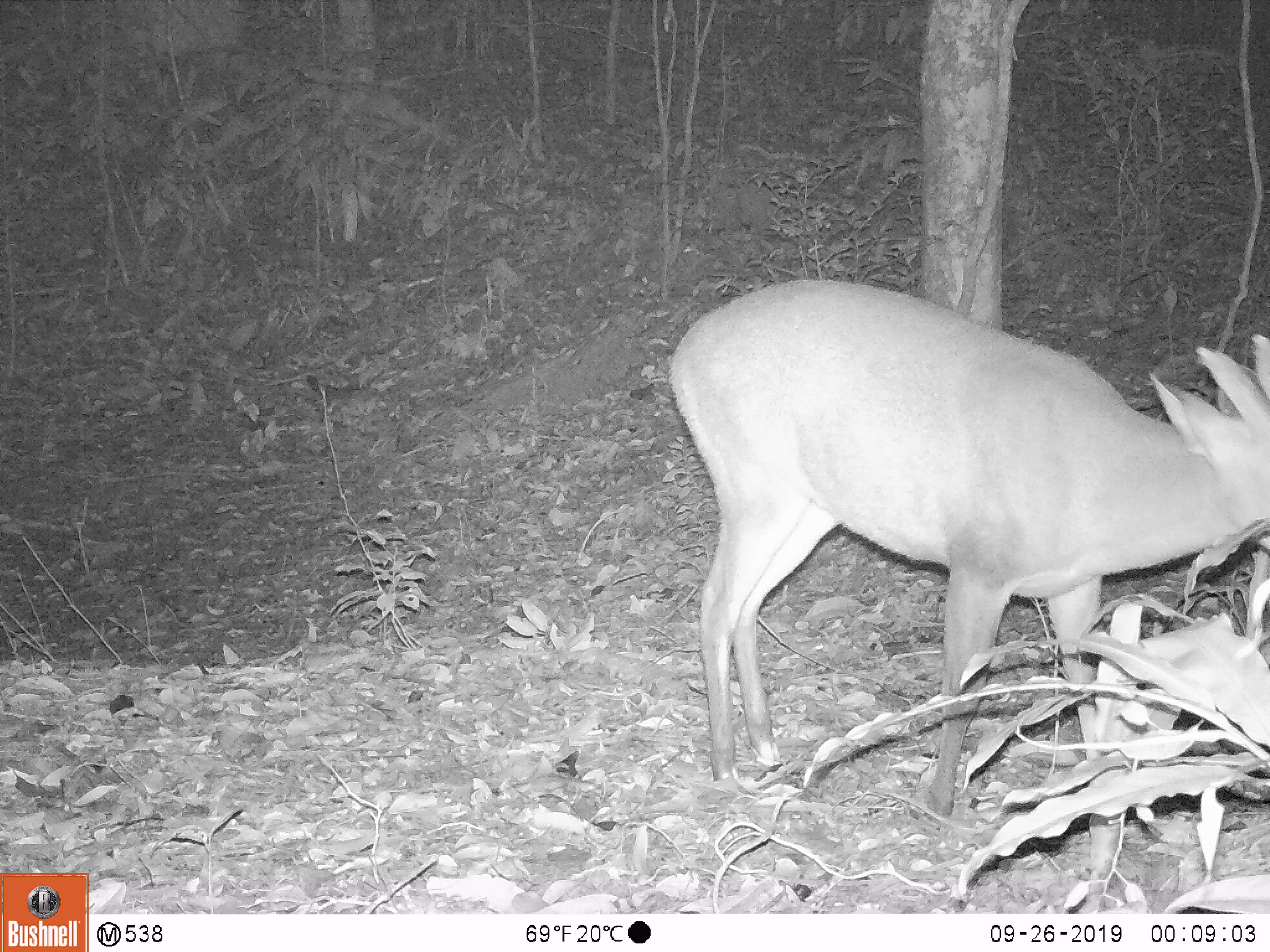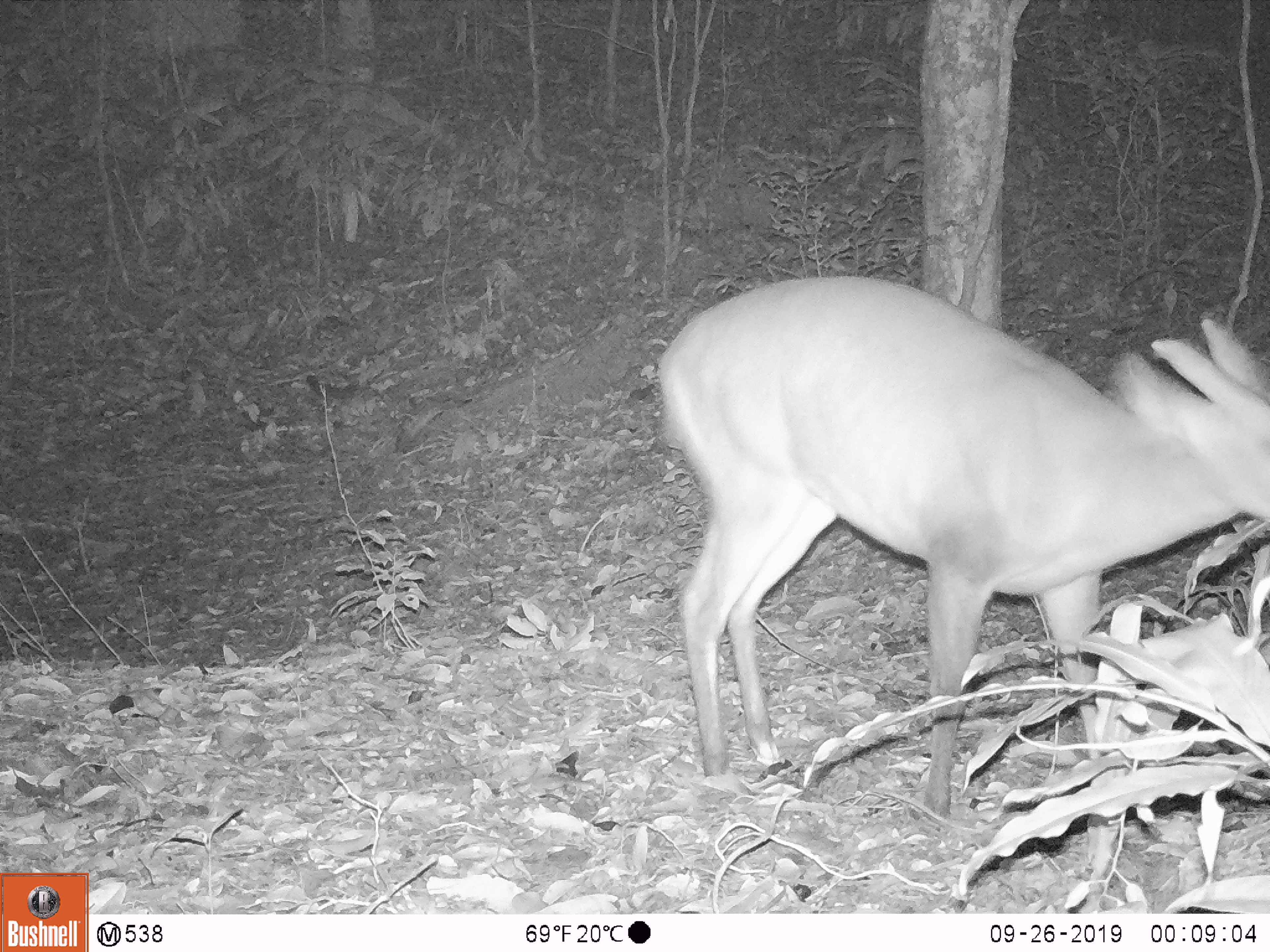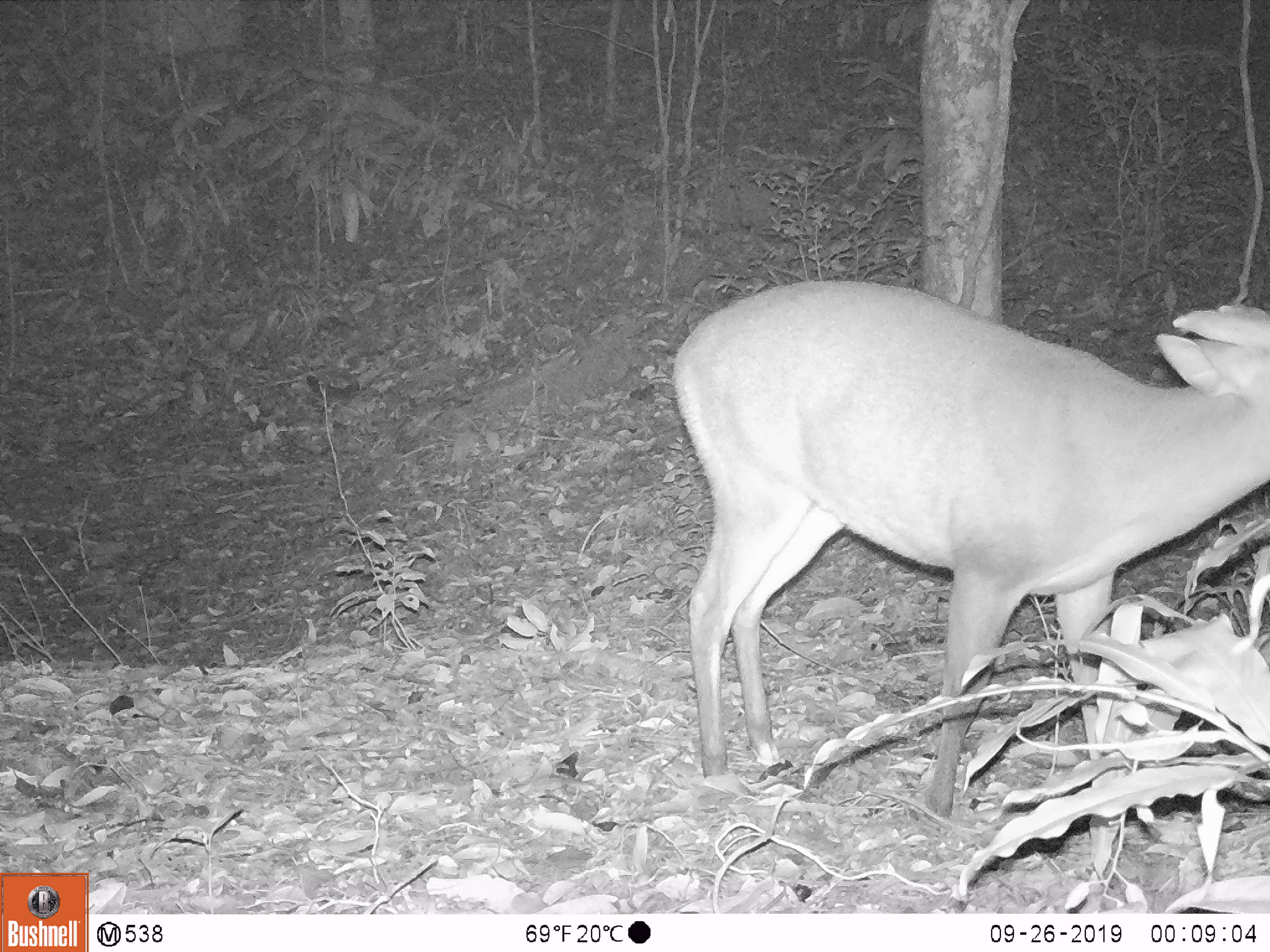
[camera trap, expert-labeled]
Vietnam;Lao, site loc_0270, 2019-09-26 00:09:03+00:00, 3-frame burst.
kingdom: Animalia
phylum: Chordata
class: Mammalia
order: Artiodactyla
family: Cervidae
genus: Muntiacus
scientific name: Muntiacus vuquangensis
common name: large-antlered muntjac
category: large antlered muntjac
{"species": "large antlered muntjac (large-antlered muntjac) (Muntiacus vuquangensis)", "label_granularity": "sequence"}